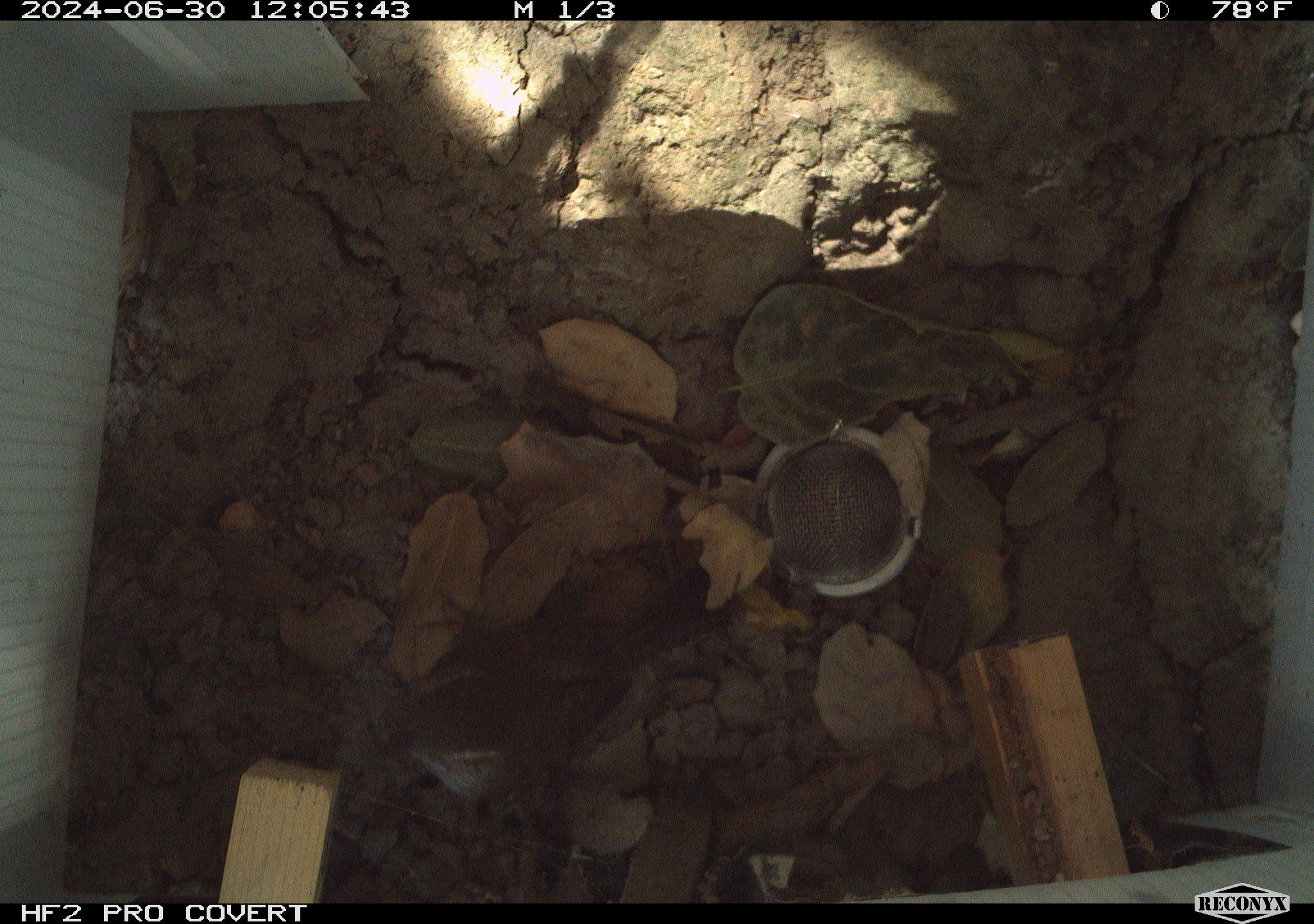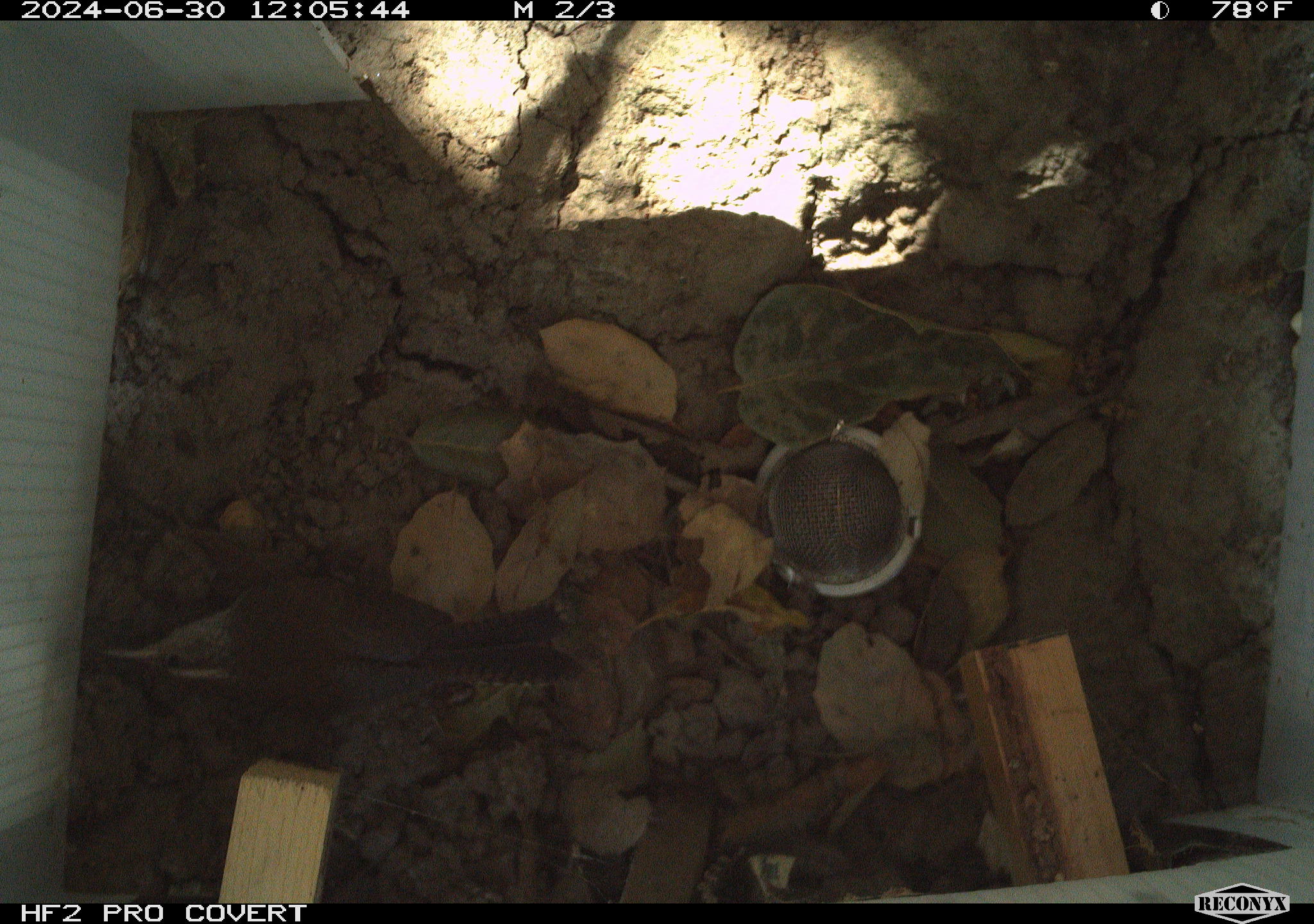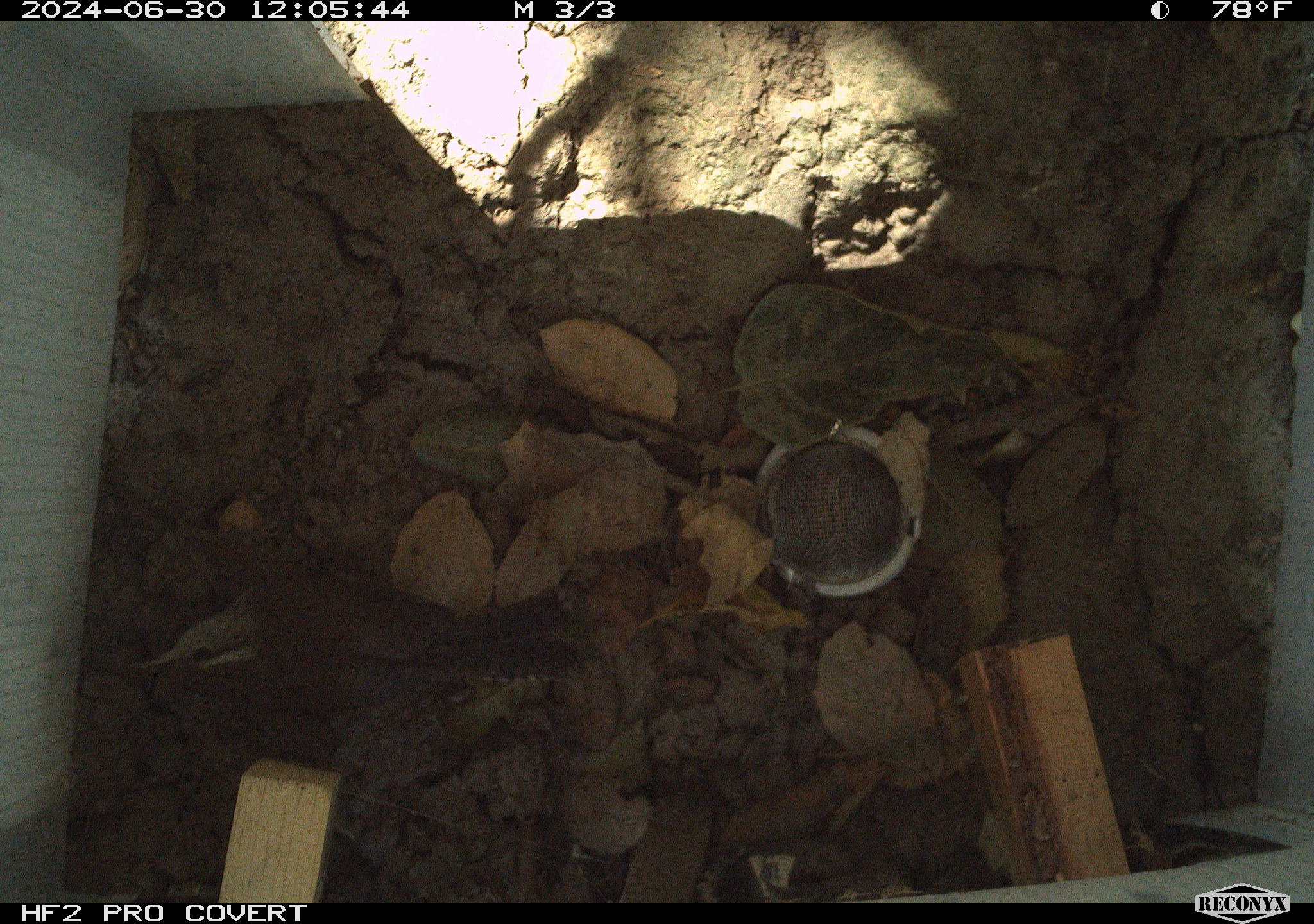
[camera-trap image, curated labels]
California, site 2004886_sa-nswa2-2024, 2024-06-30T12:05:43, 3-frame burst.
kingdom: Animalia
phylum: Chordata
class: Aves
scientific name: Aves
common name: bird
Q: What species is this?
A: Bird (Aves).